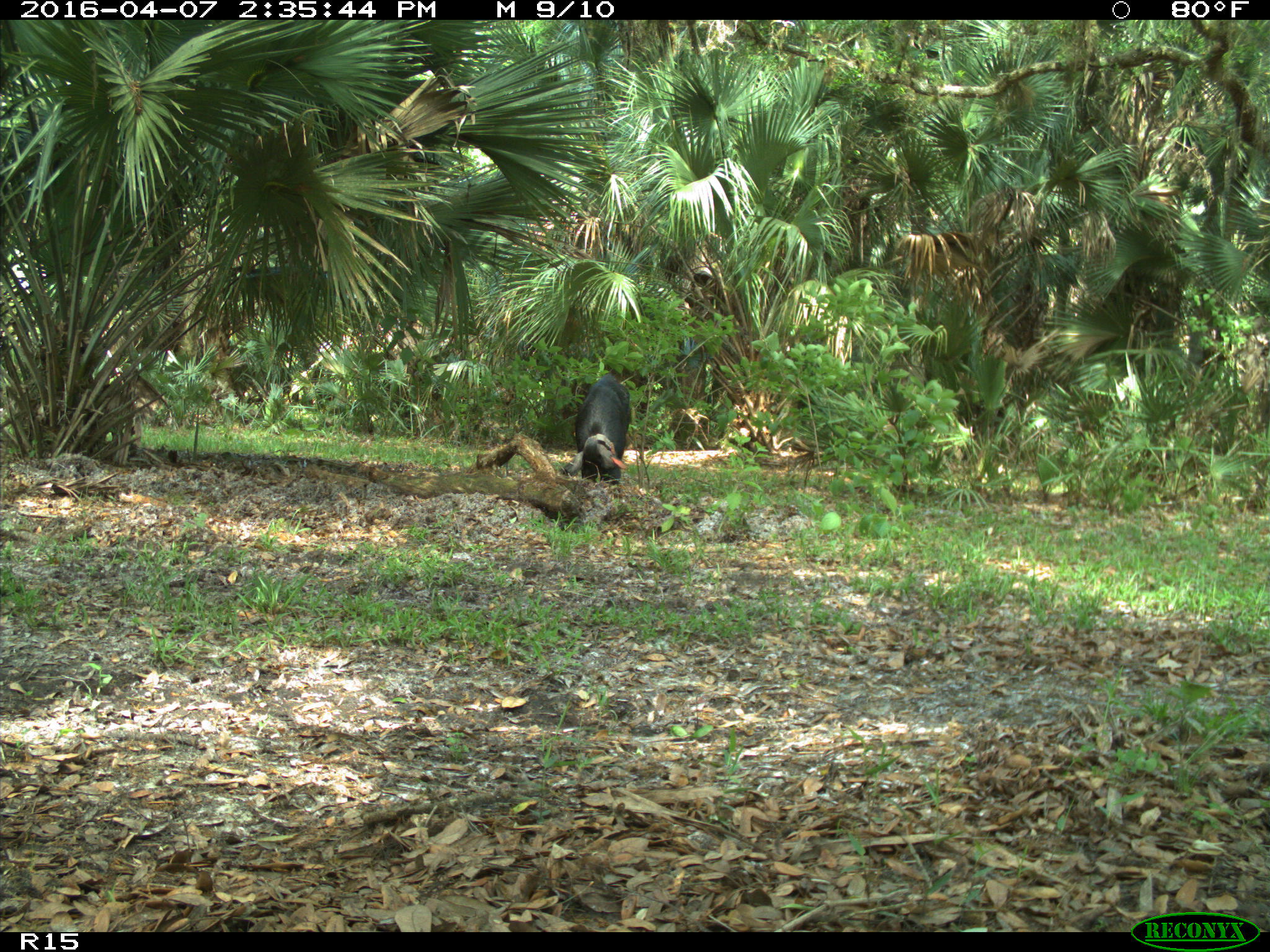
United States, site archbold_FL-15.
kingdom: Animalia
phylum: Chordata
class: Mammalia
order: Artiodactyla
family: Suidae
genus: Sus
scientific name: Sus scrofa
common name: wild boar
Sus scrofa (wild boar).